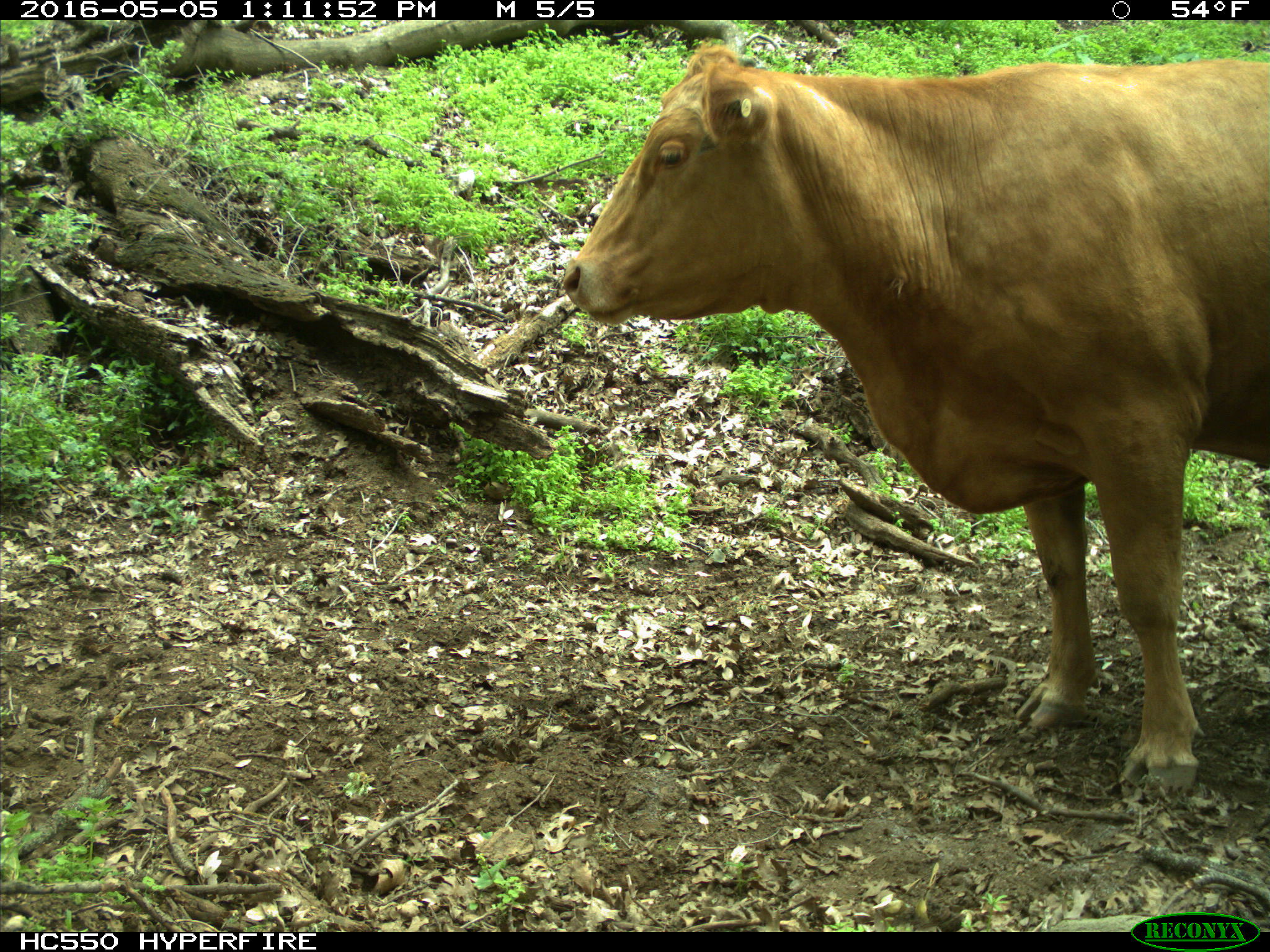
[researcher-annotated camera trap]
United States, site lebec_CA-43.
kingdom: Animalia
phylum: Chordata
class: Mammalia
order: Artiodactyla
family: Bovidae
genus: Bos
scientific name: Bos taurus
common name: domestic cow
Bos taurus (domestic cow).